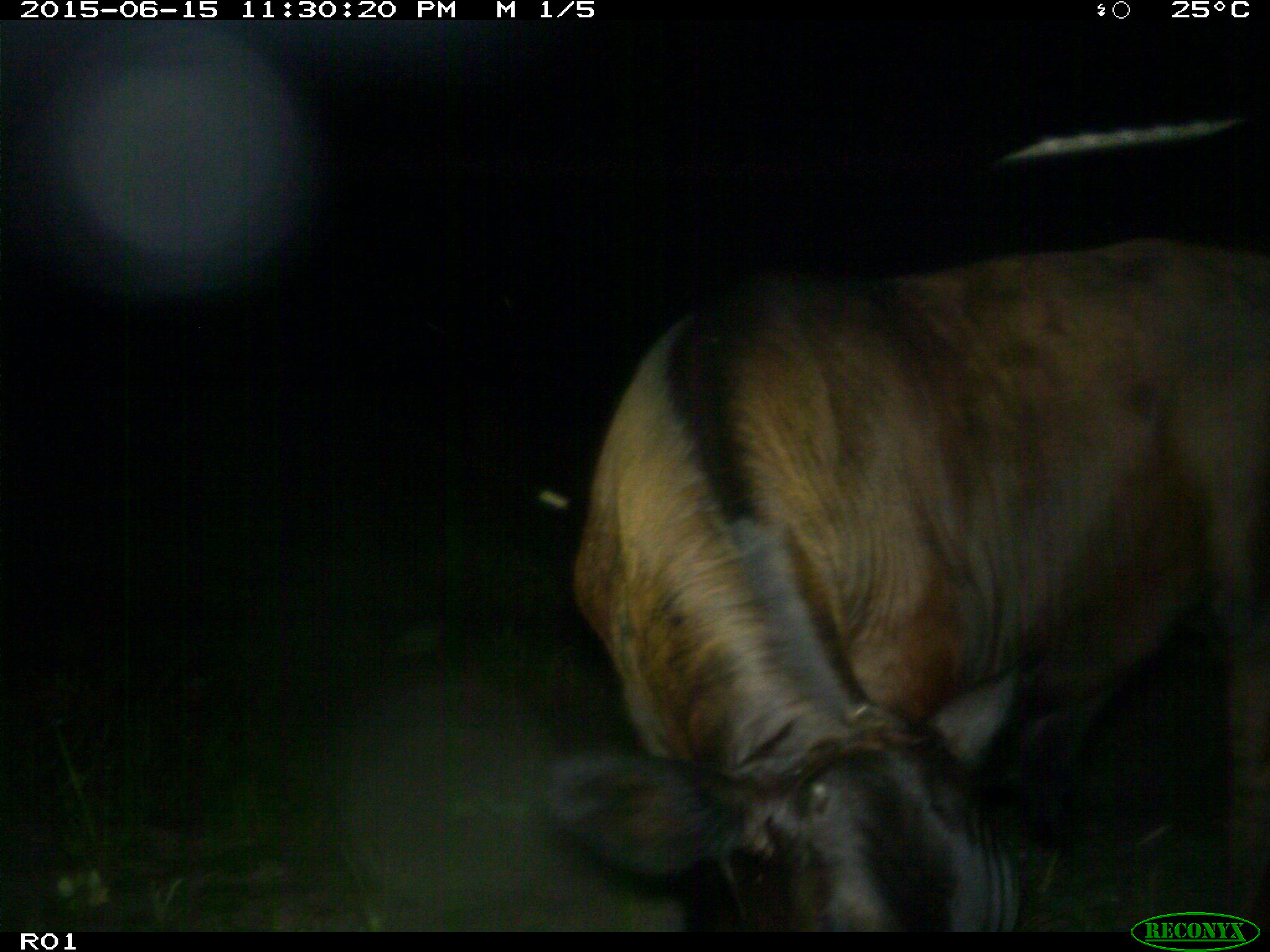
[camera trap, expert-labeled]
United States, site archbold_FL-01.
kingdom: Animalia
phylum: Chordata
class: Mammalia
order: Artiodactyla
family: Bovidae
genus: Bos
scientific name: Bos taurus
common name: domestic cow